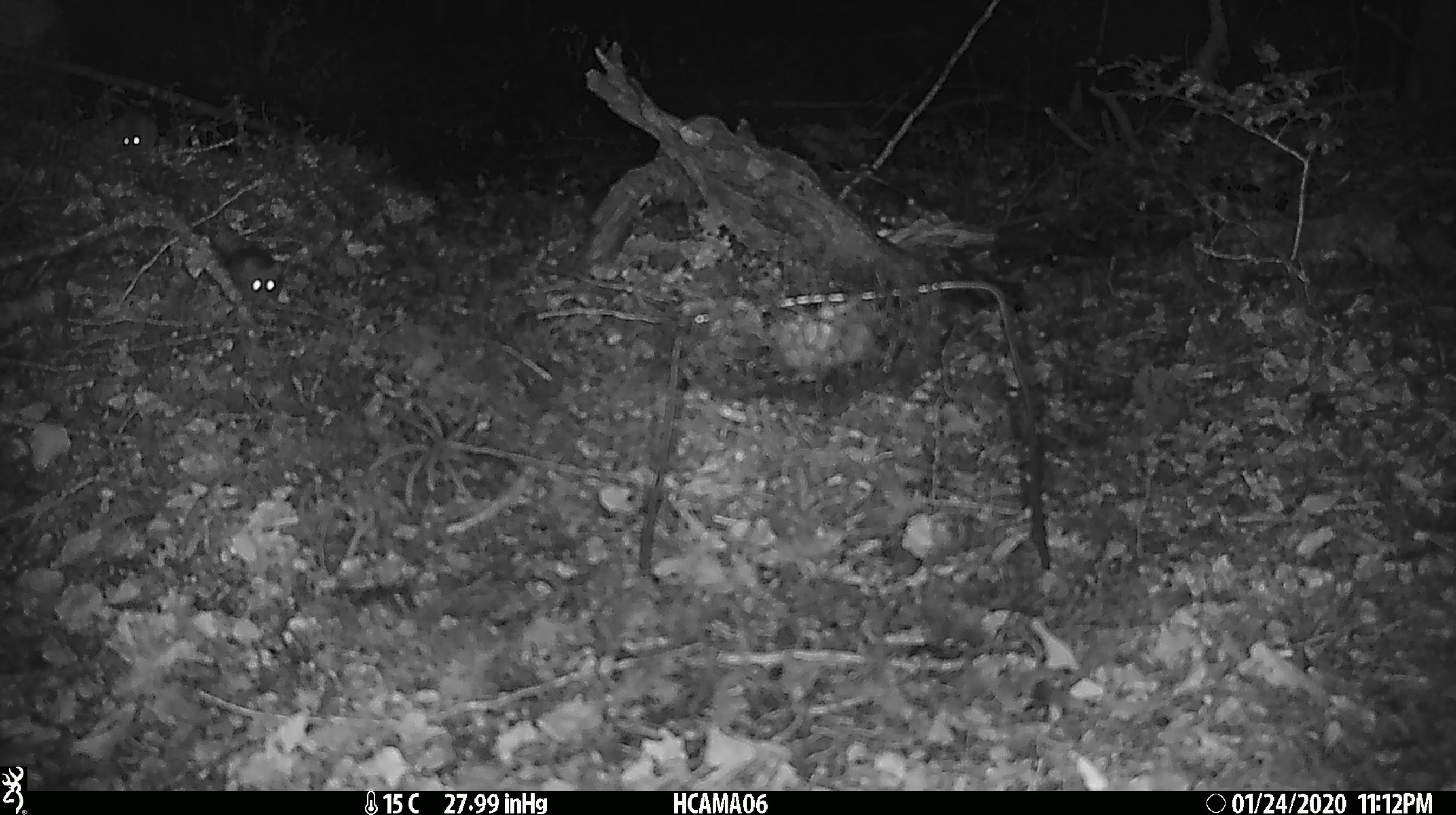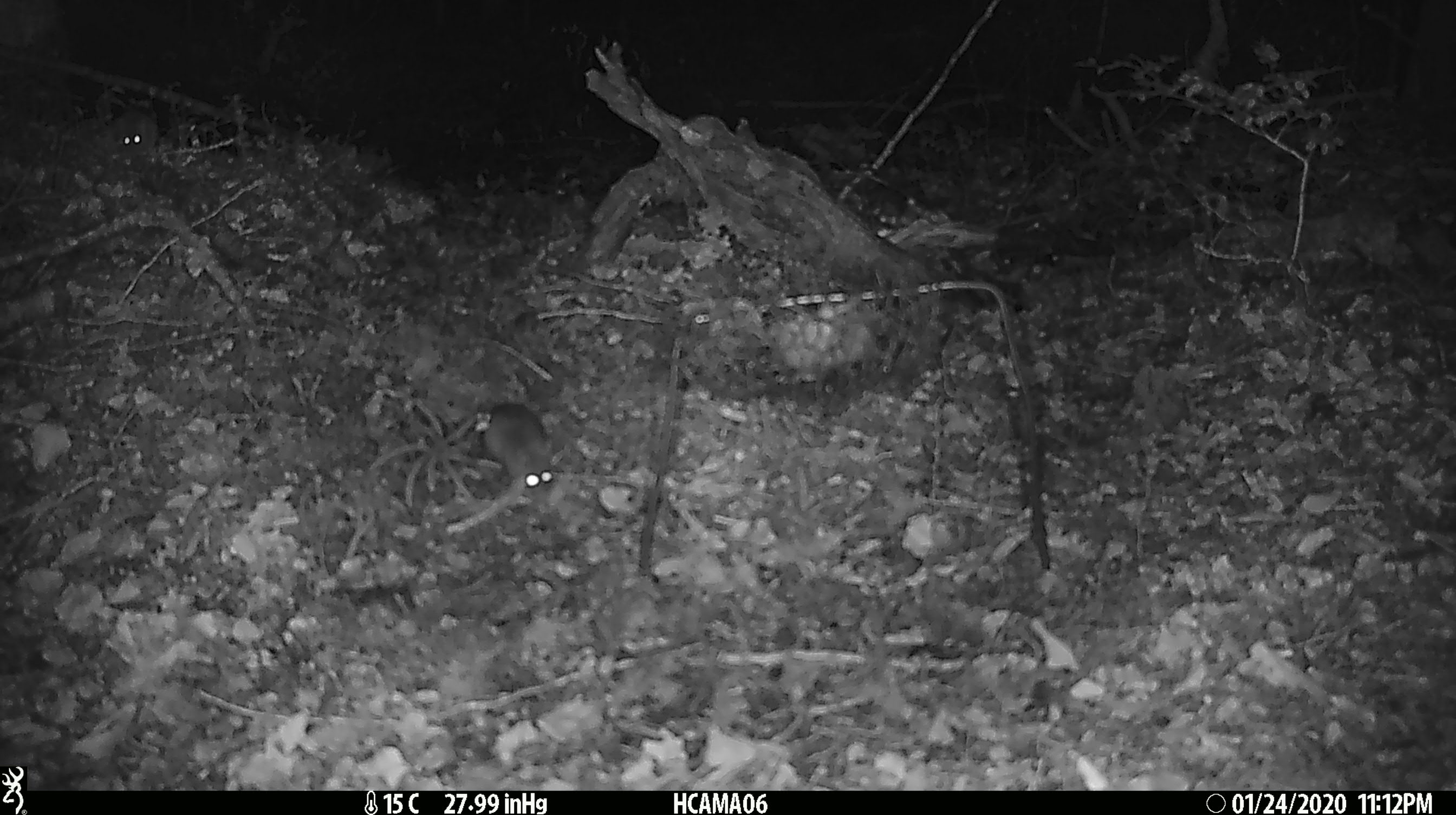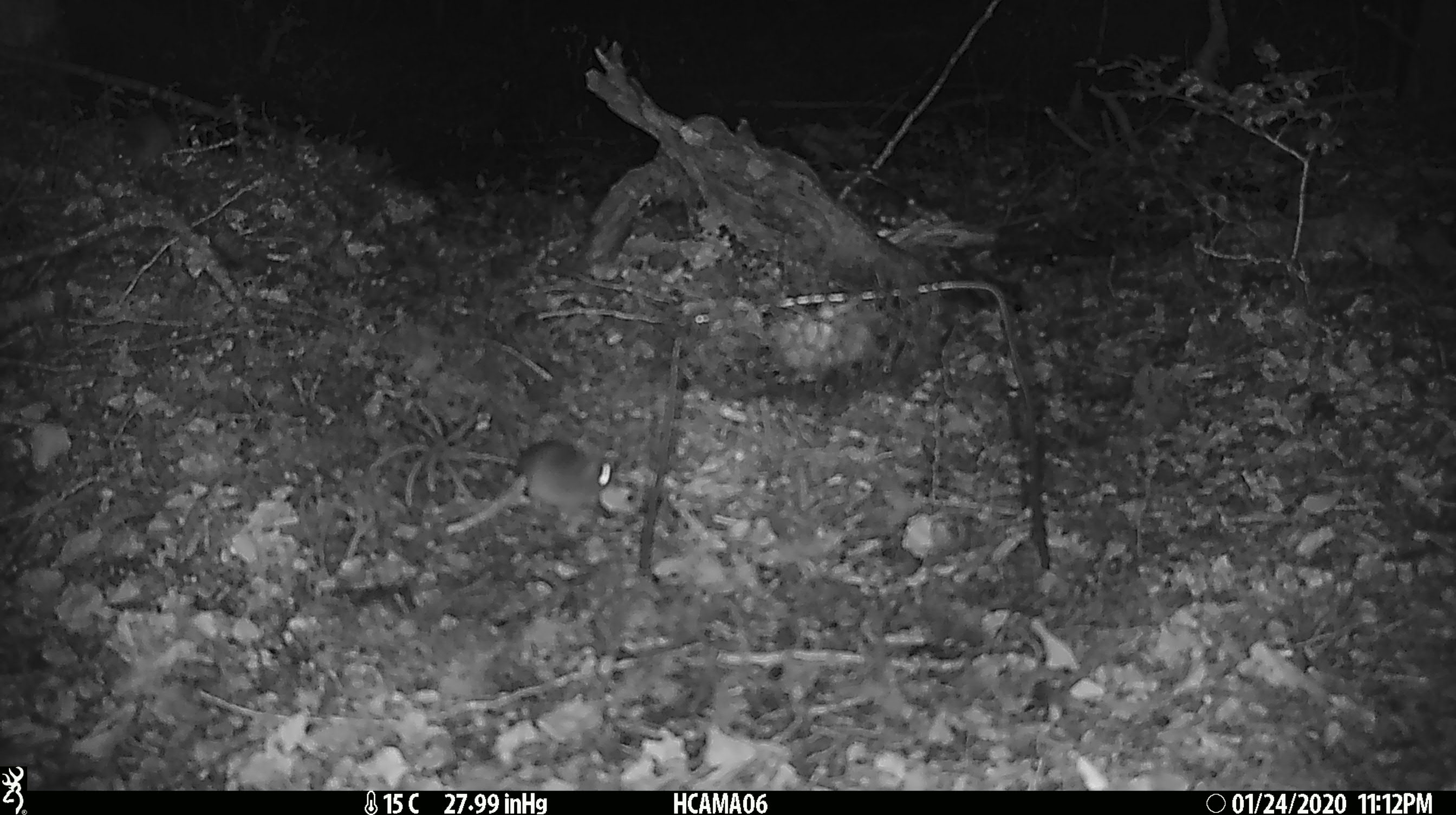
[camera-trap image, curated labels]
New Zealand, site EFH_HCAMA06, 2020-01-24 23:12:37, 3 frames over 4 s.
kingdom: Animalia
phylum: Chordata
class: Mammalia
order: Rodentia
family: Muridae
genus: Mus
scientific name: Mus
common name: mouse